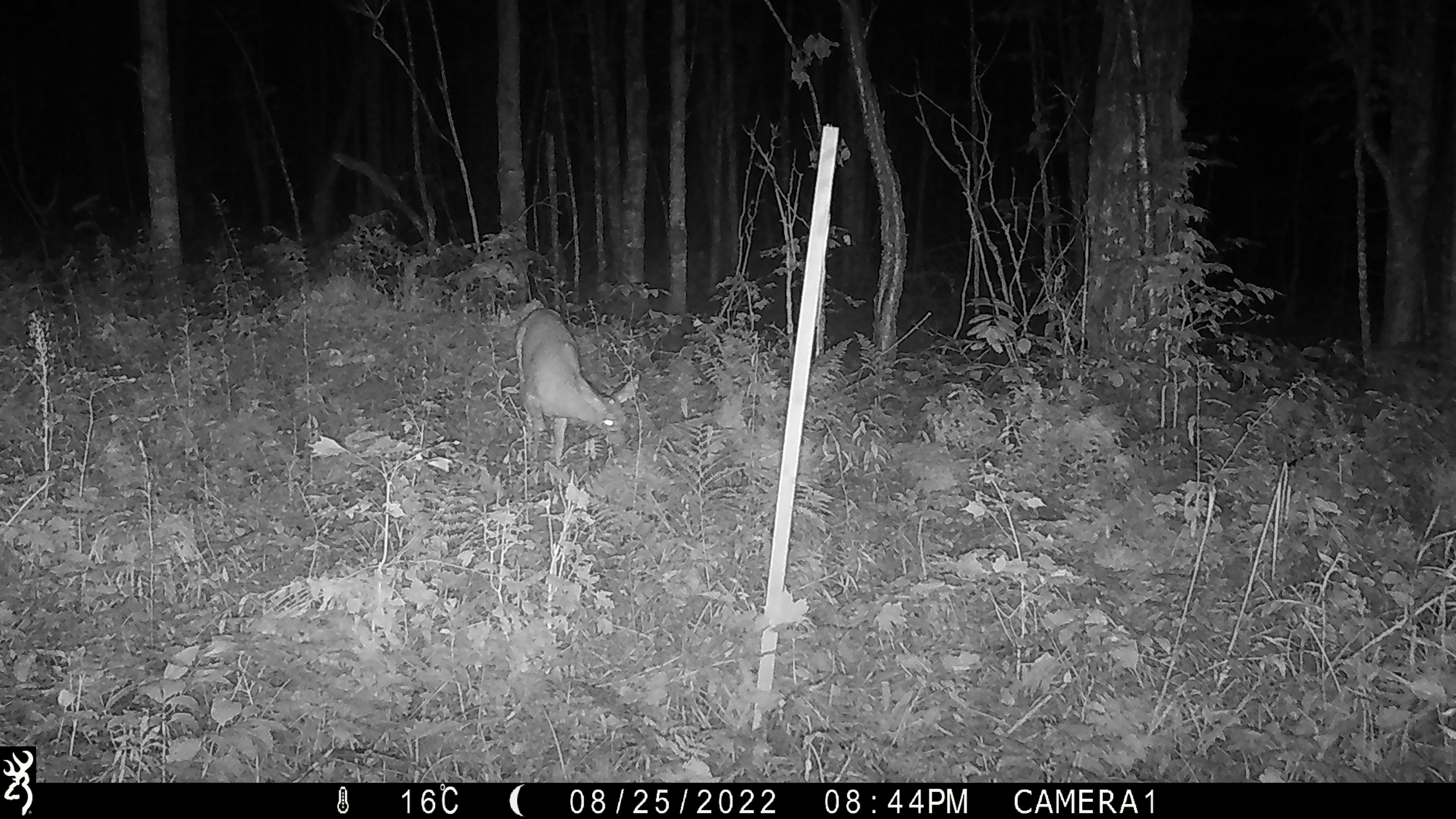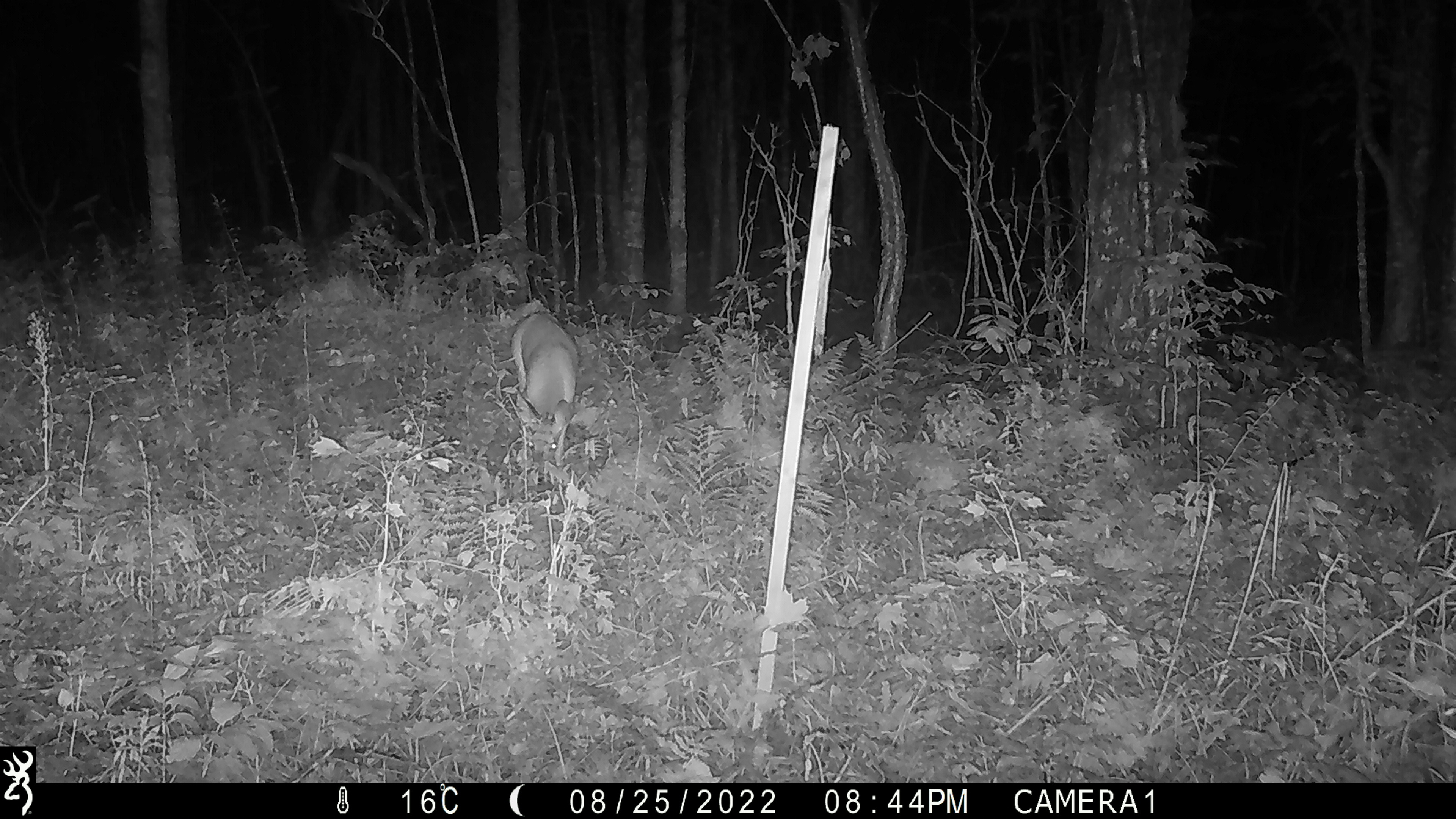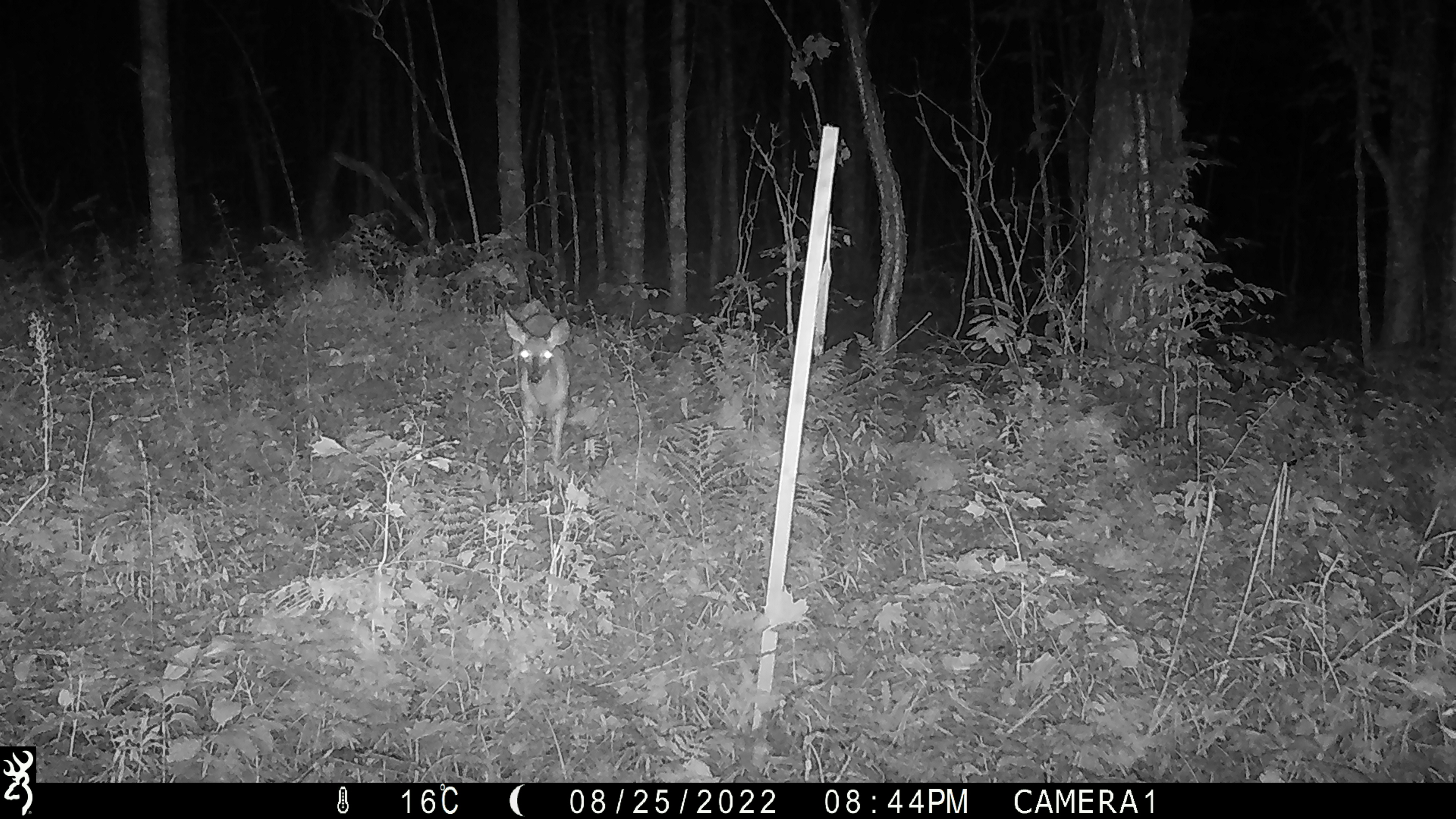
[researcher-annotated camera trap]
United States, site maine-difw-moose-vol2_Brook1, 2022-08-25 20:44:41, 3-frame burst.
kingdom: Animalia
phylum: Chordata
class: Mammalia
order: Artiodactyla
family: Cervidae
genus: Odocoileus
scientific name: Odocoileus virginianus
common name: white-tailed deer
White-tailed deer (Odocoileus virginianus).